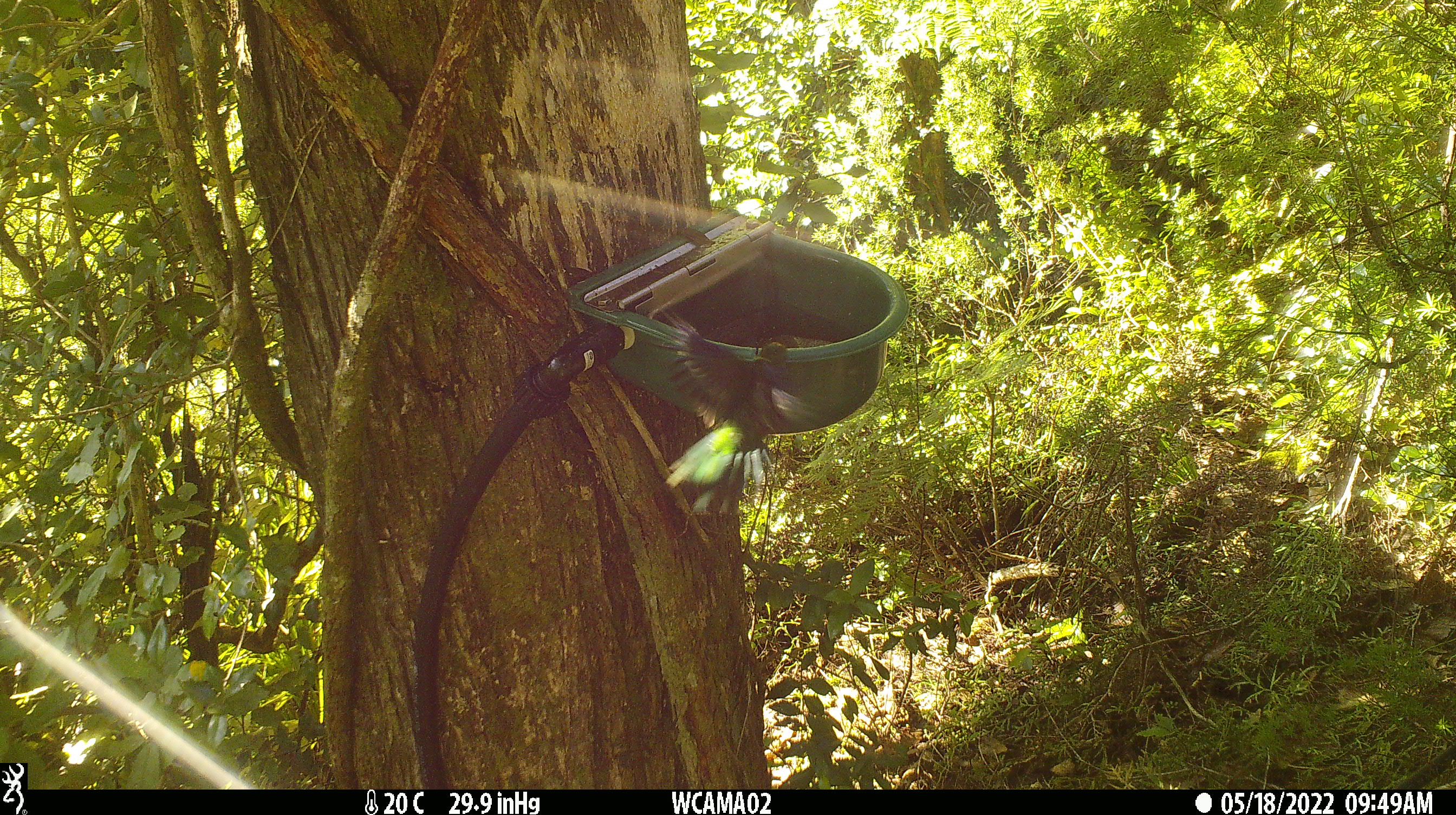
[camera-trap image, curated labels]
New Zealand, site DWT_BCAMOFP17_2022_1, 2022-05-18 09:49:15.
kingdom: Animalia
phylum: Chordata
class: Aves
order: Psittaciformes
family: Psittaculidae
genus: Cyanoramphus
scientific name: Cyanoramphus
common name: parakeet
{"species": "parakeet (Cyanoramphus)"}